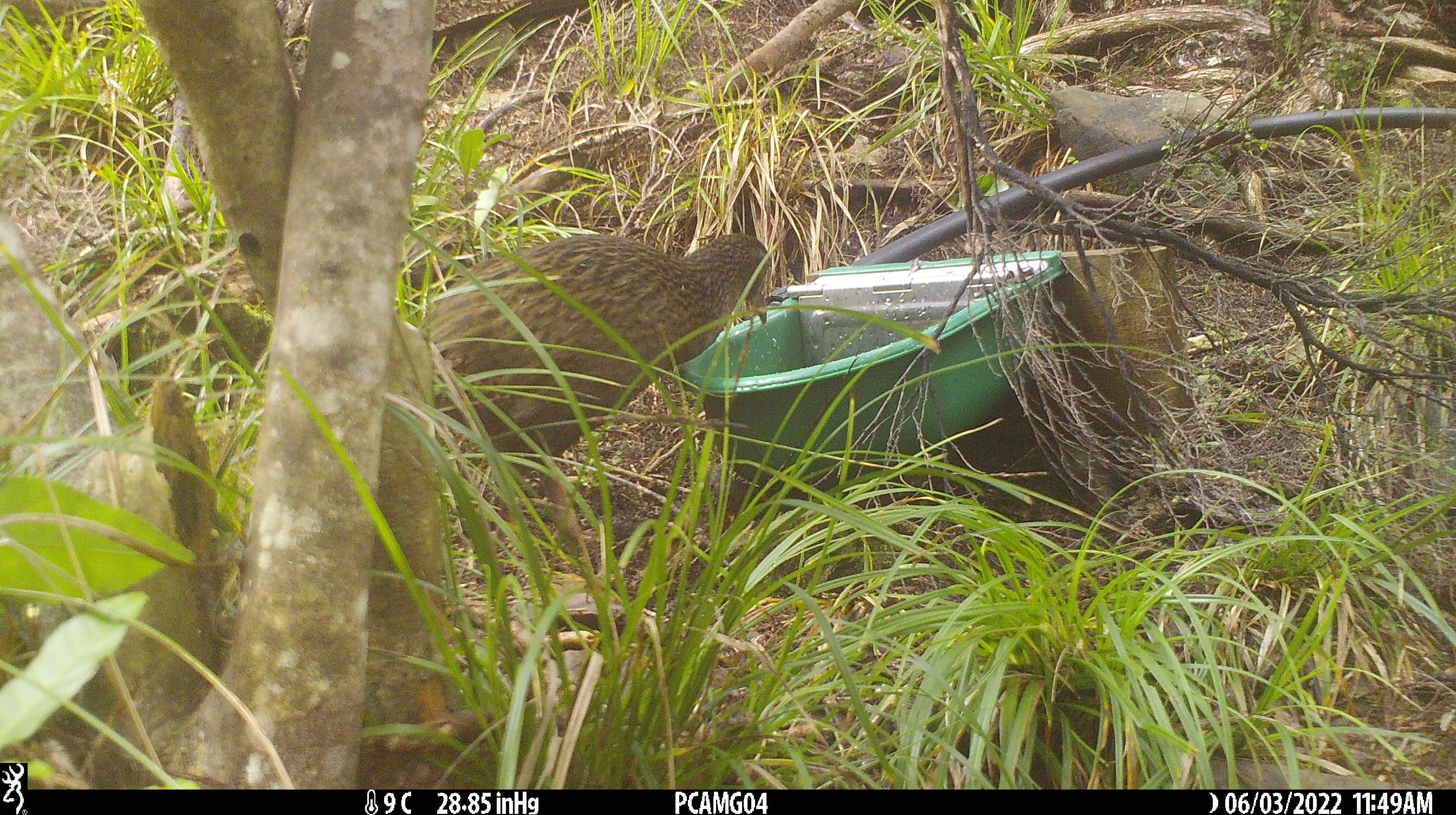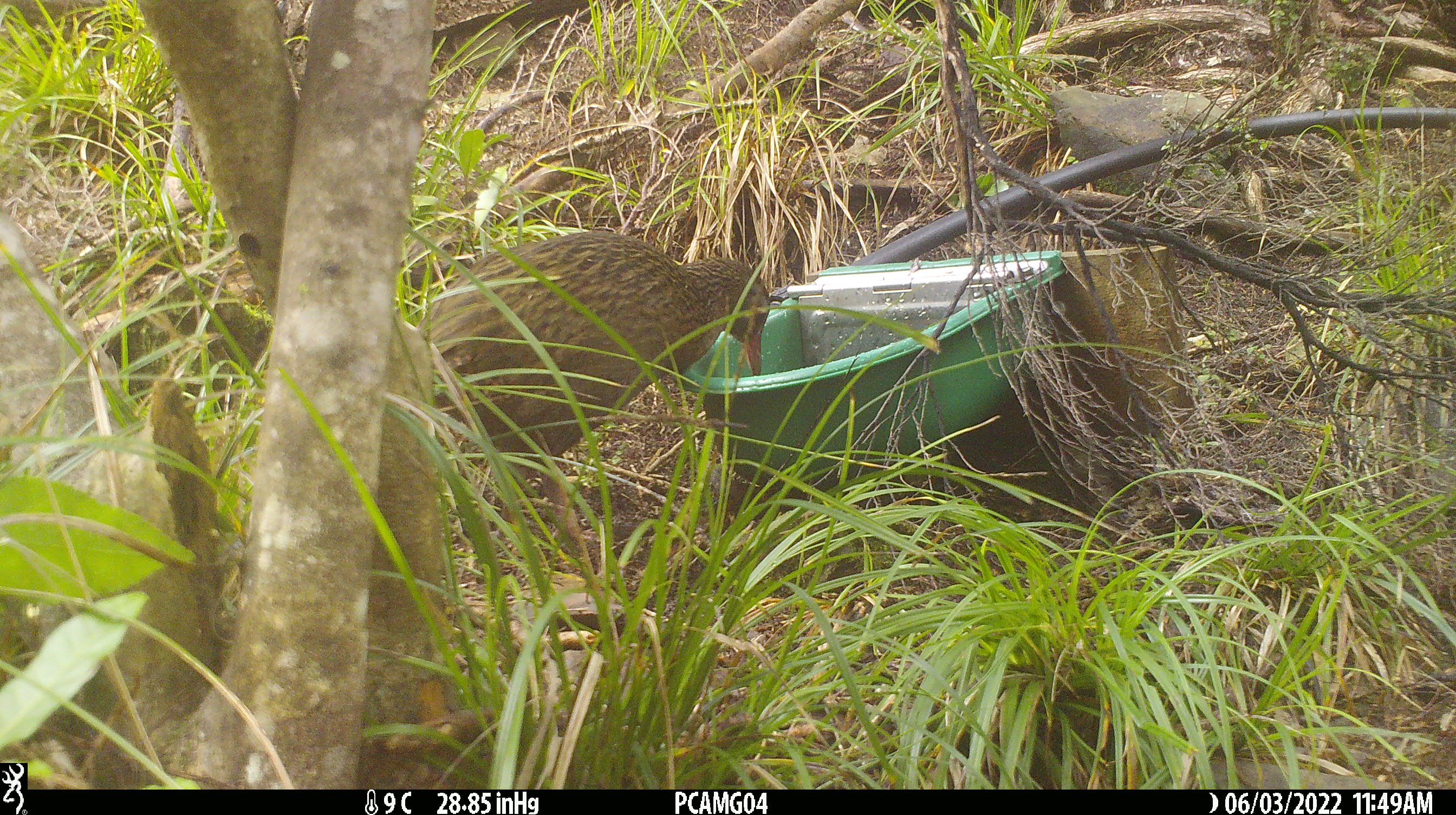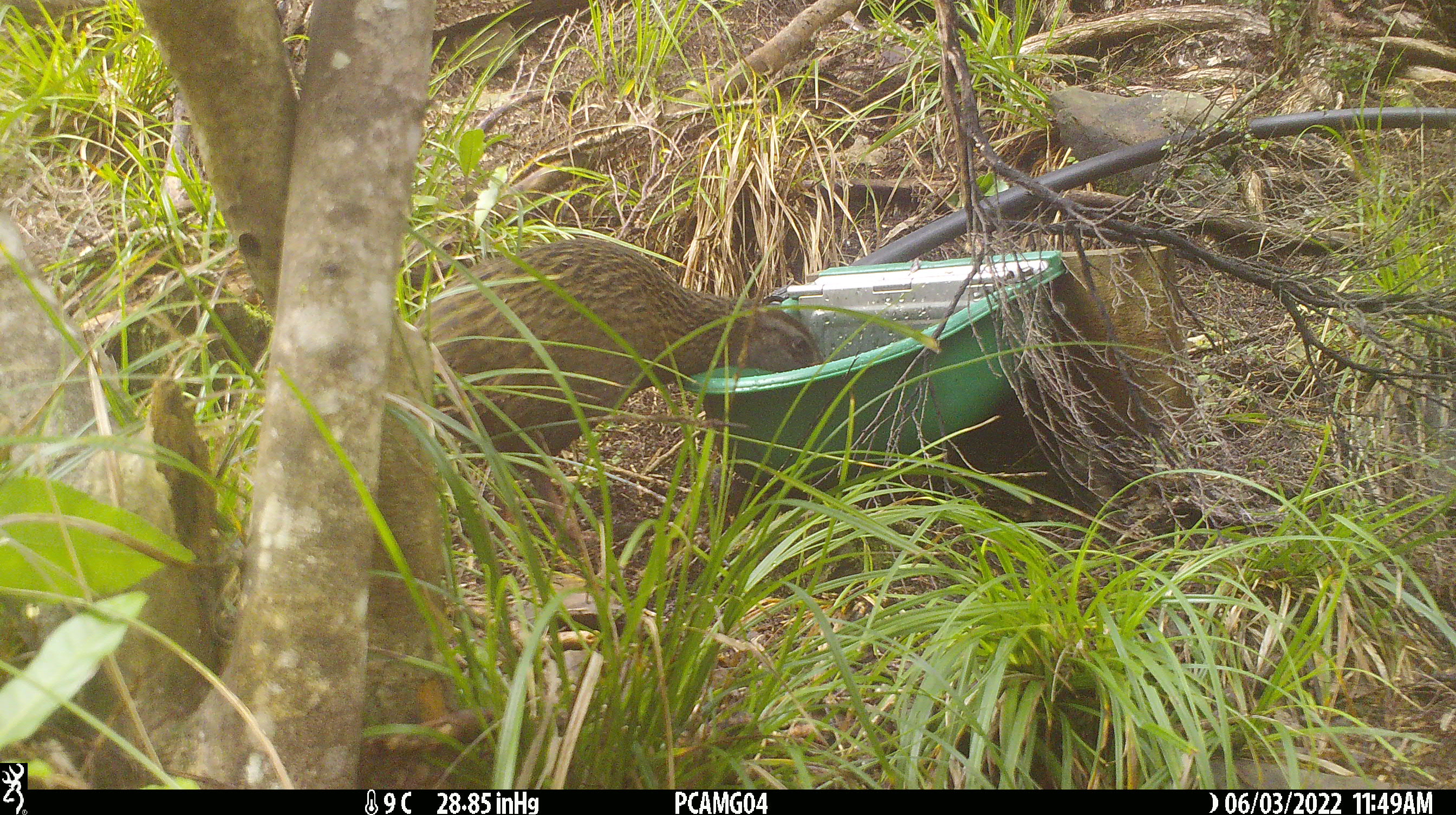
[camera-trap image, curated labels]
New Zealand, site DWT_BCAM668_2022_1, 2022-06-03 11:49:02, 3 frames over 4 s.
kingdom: Animalia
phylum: Chordata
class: Aves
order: Gruiformes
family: Rallidae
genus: Gallirallus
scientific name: Gallirallus australis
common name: weka